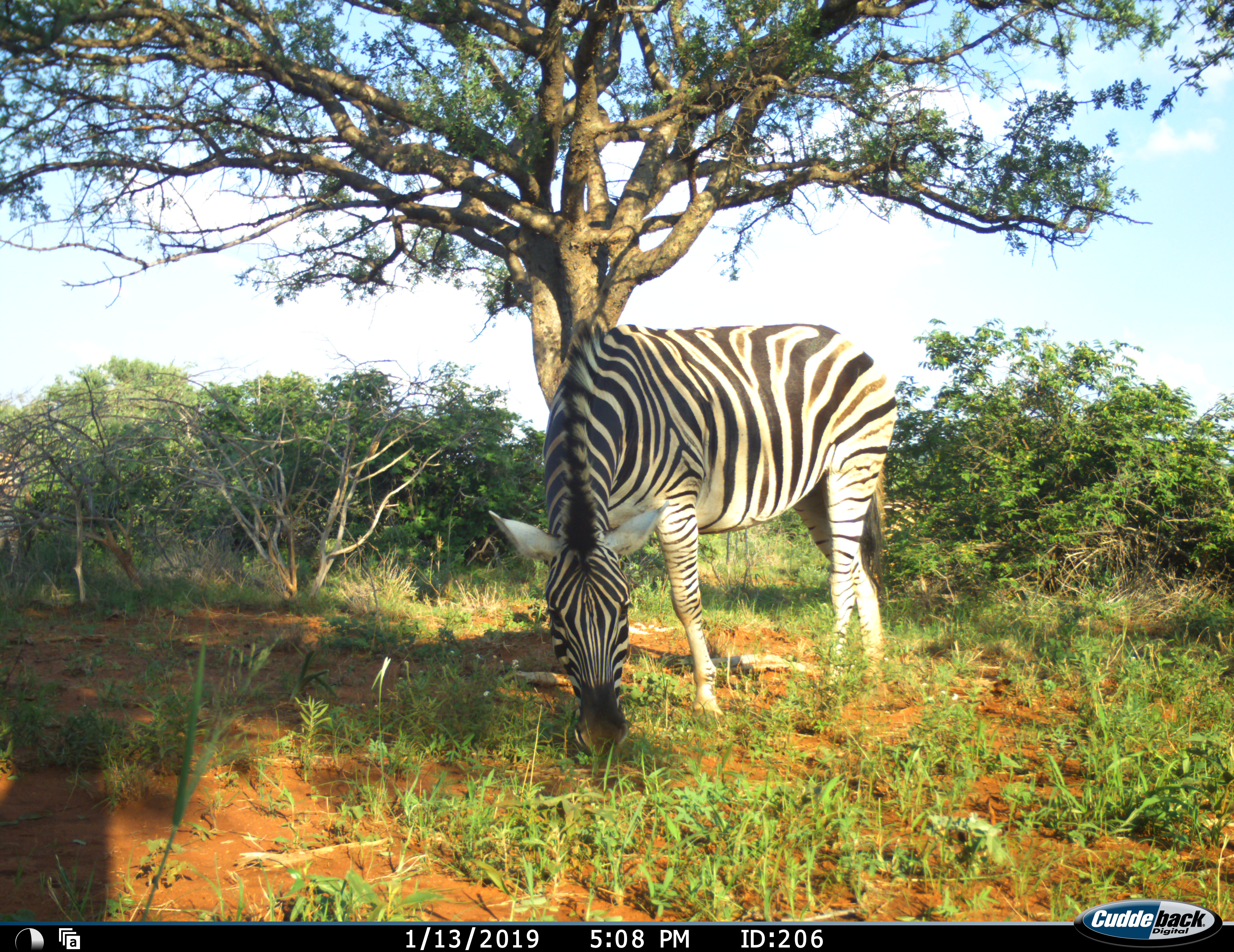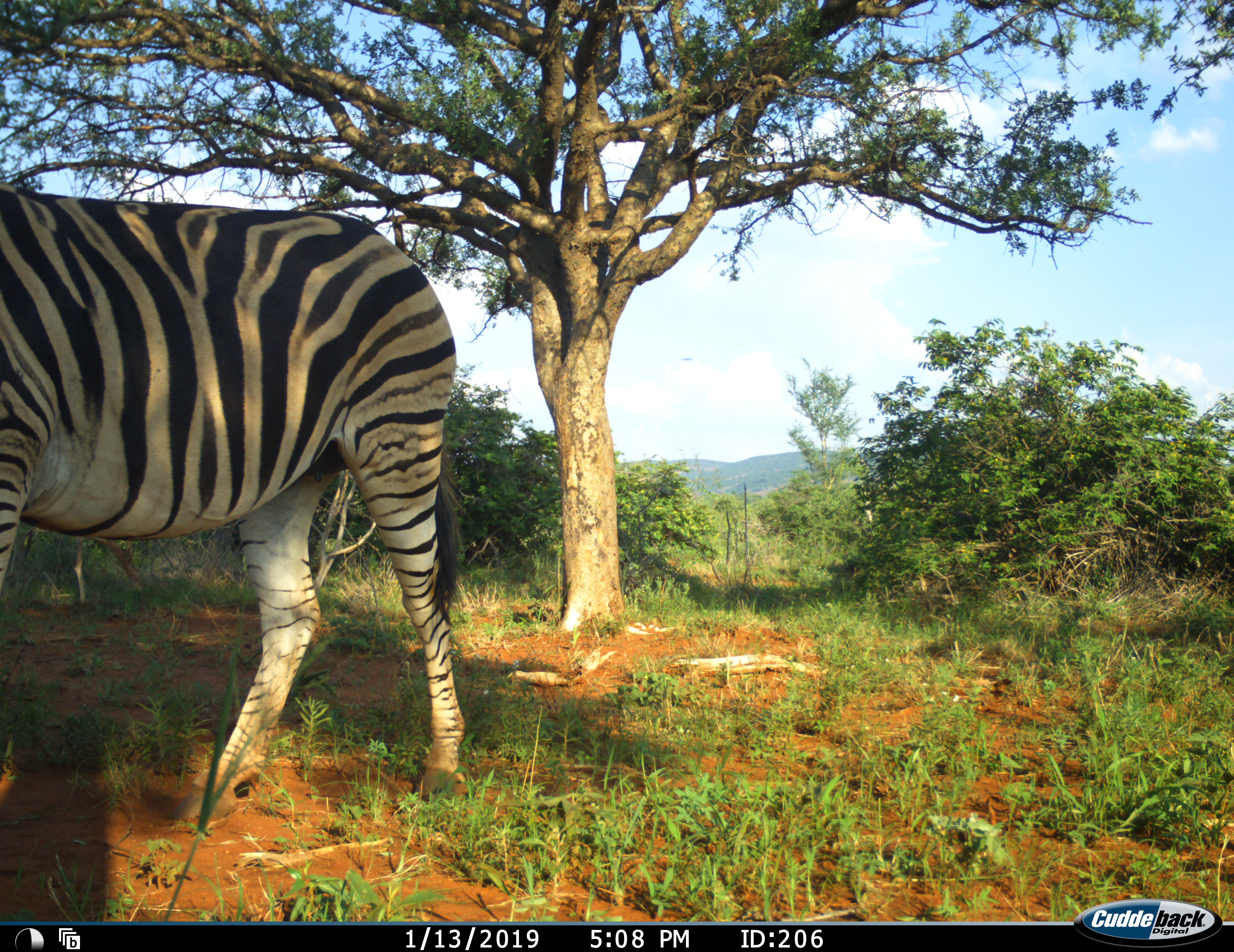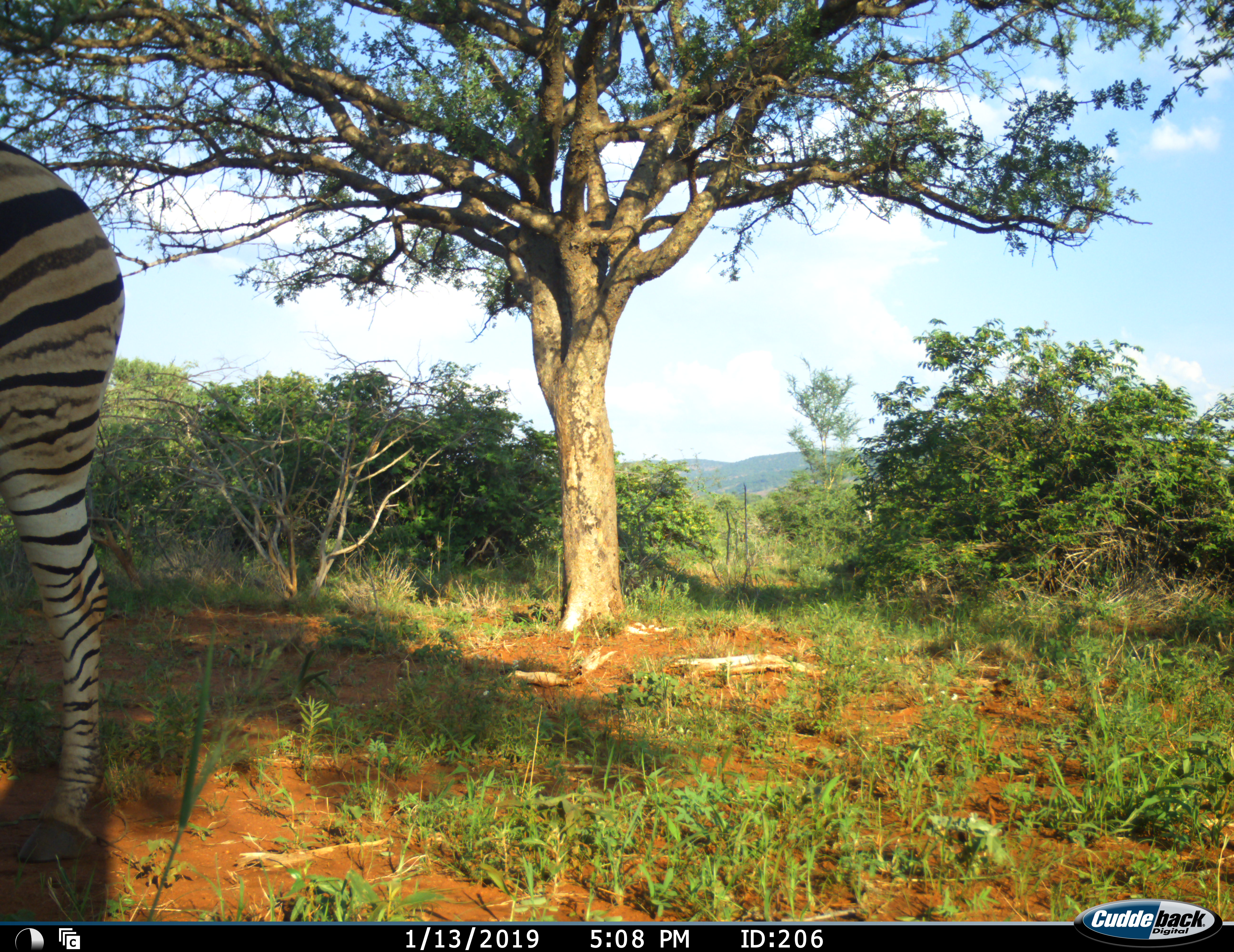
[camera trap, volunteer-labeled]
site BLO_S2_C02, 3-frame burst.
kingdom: Animalia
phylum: Chordata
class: Mammalia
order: Perissodactyla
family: Equidae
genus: Equus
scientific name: Equus quagga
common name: plains zebra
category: zebraplains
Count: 1.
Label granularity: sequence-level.